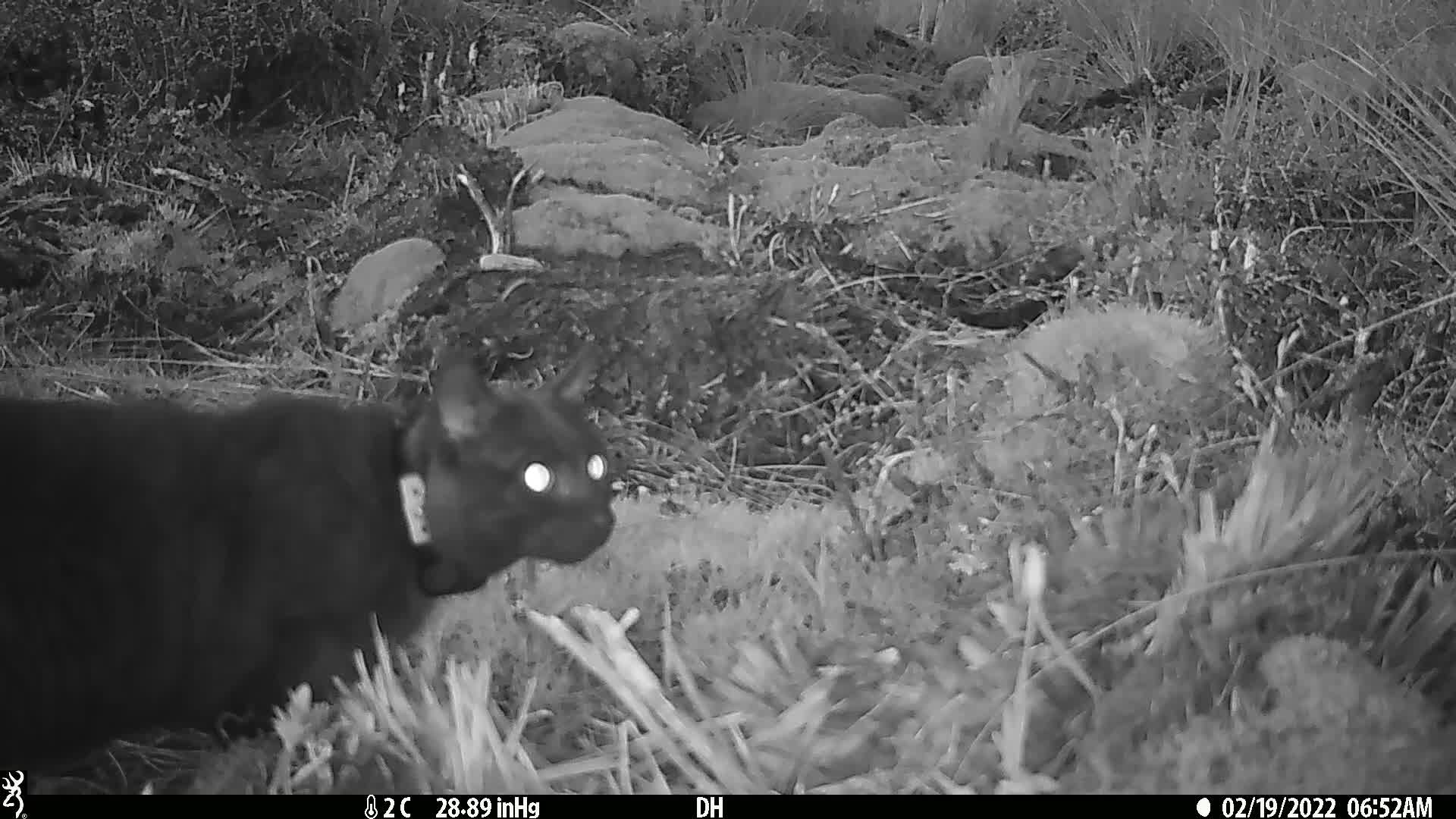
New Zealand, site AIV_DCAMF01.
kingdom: Animalia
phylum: Chordata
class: Mammalia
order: Carnivora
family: Felidae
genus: Felis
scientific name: Felis catus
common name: domestic cat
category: cat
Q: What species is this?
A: Cat (domestic cat) (Felis catus).